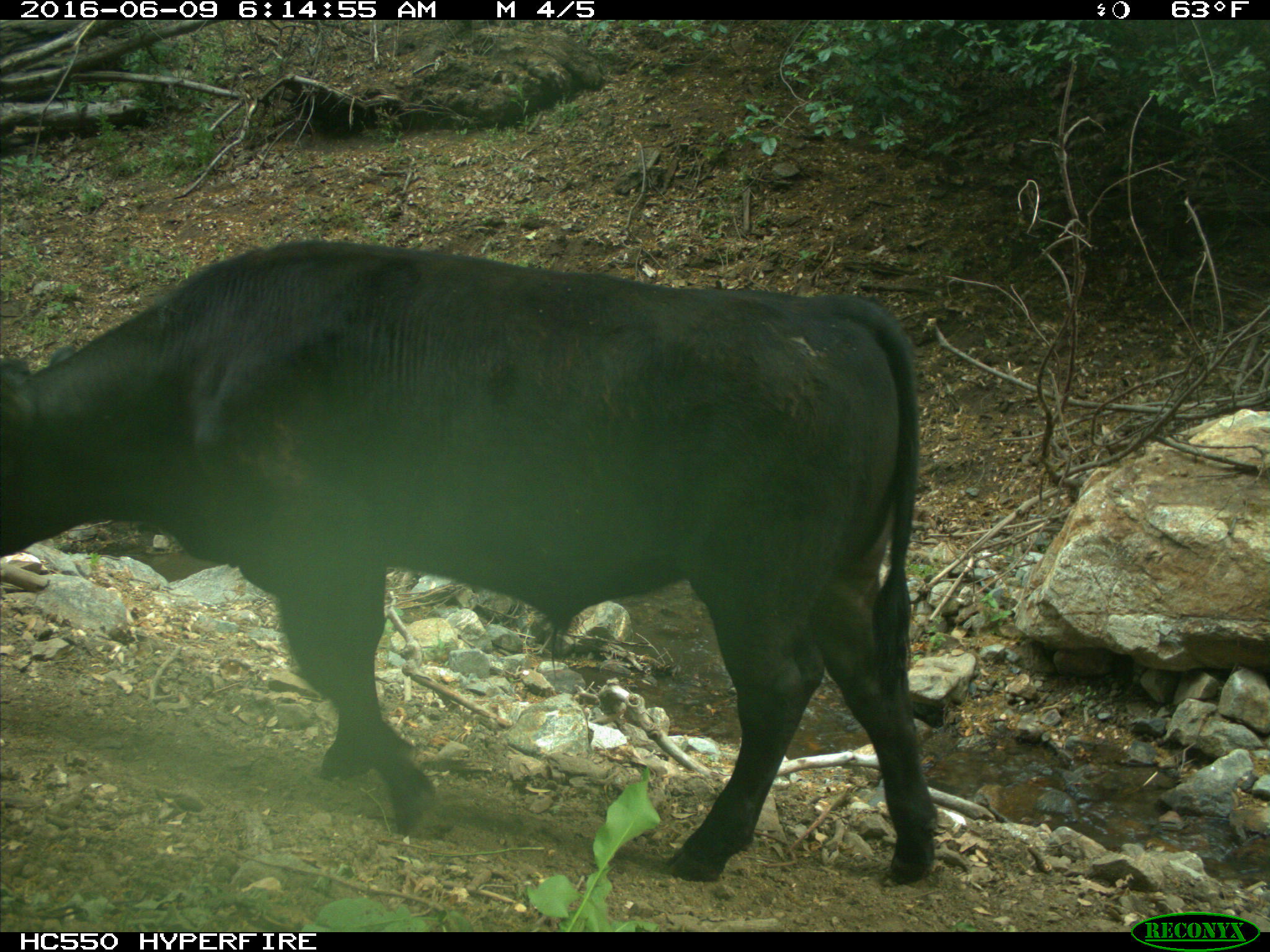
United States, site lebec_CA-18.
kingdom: Animalia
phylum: Chordata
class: Mammalia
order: Artiodactyla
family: Bovidae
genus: Bos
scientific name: Bos taurus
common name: domestic cow